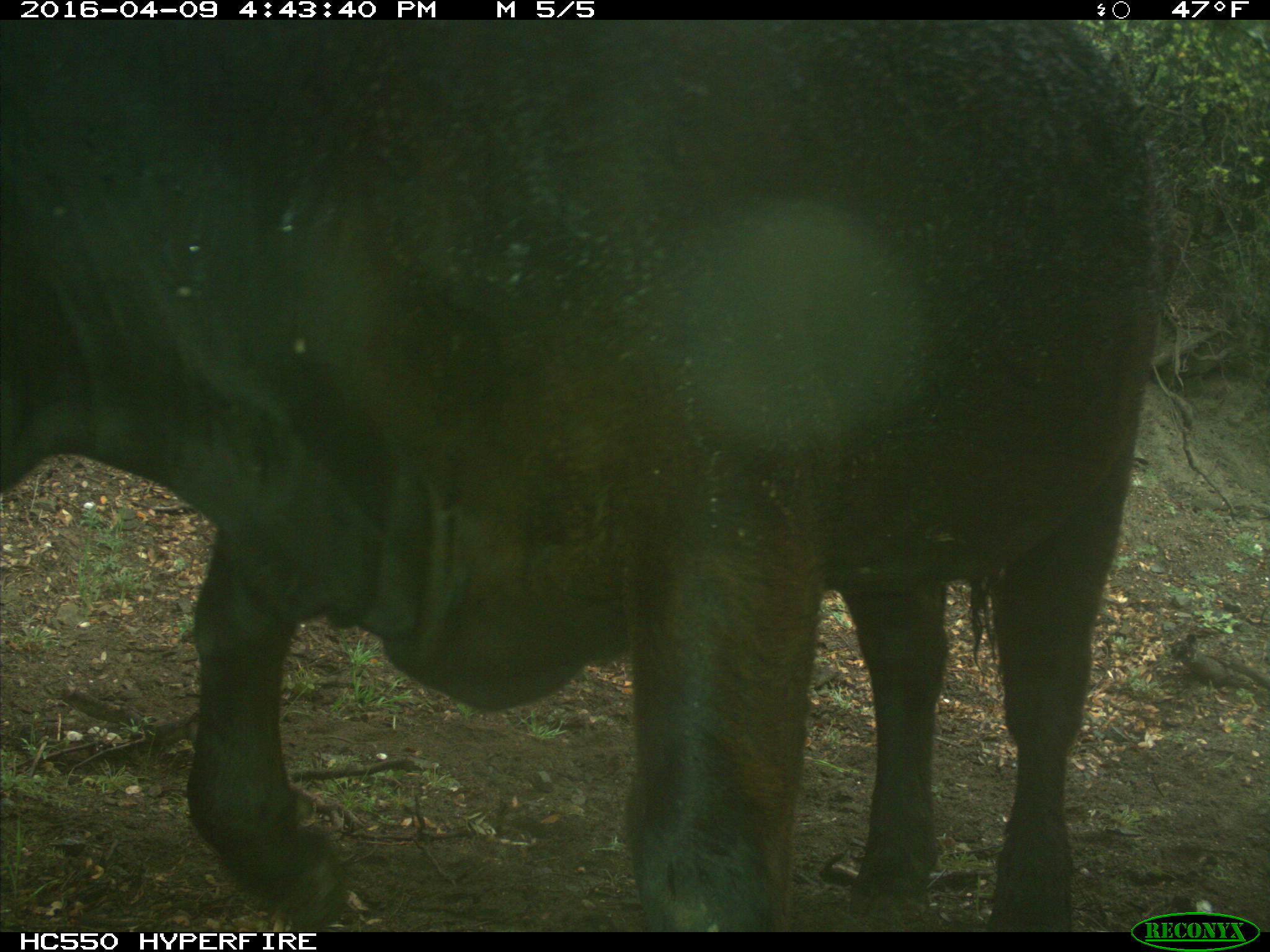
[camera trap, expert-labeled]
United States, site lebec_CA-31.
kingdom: Animalia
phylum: Chordata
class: Mammalia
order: Artiodactyla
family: Bovidae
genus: Bos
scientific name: Bos taurus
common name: domestic cow